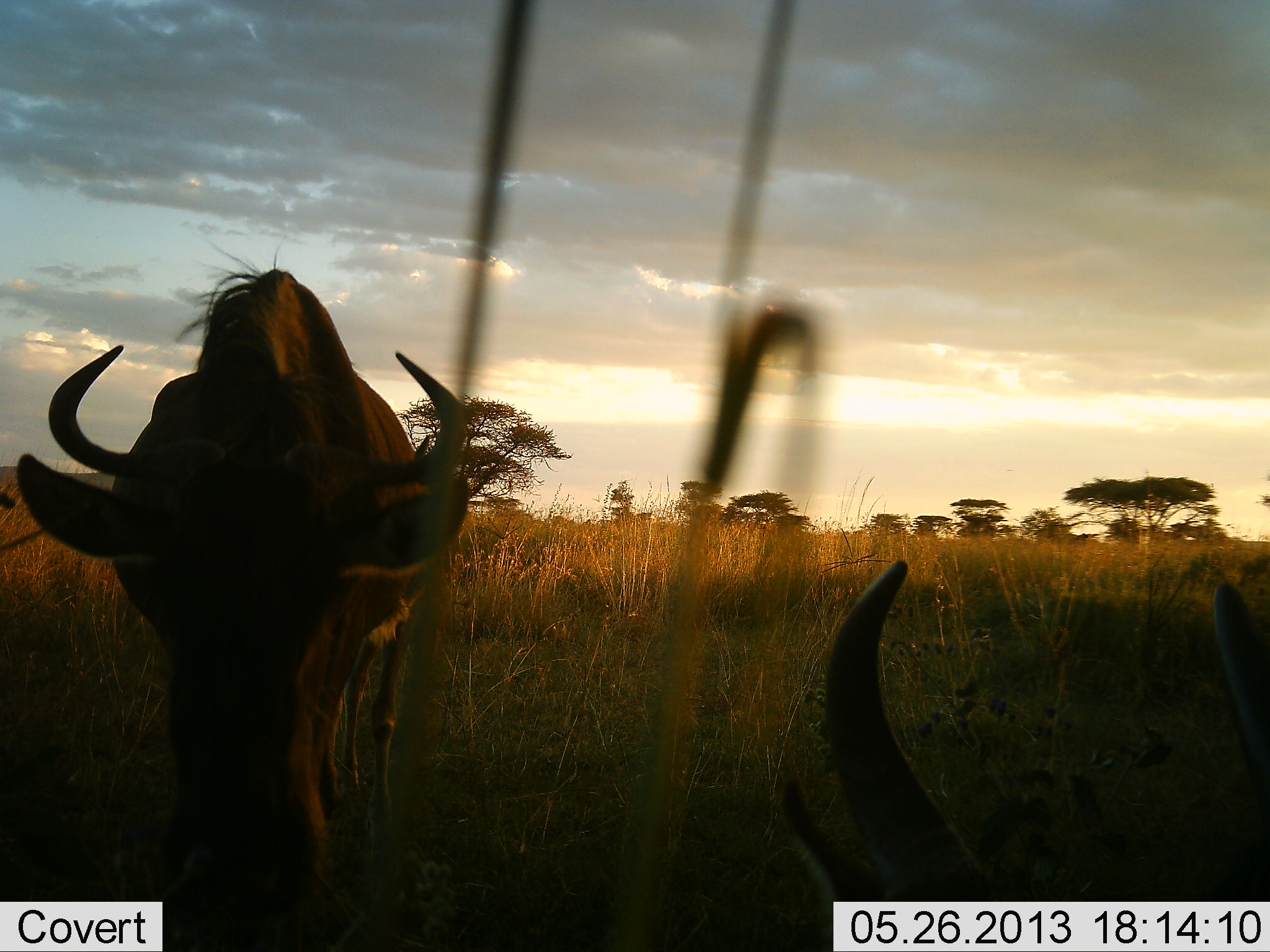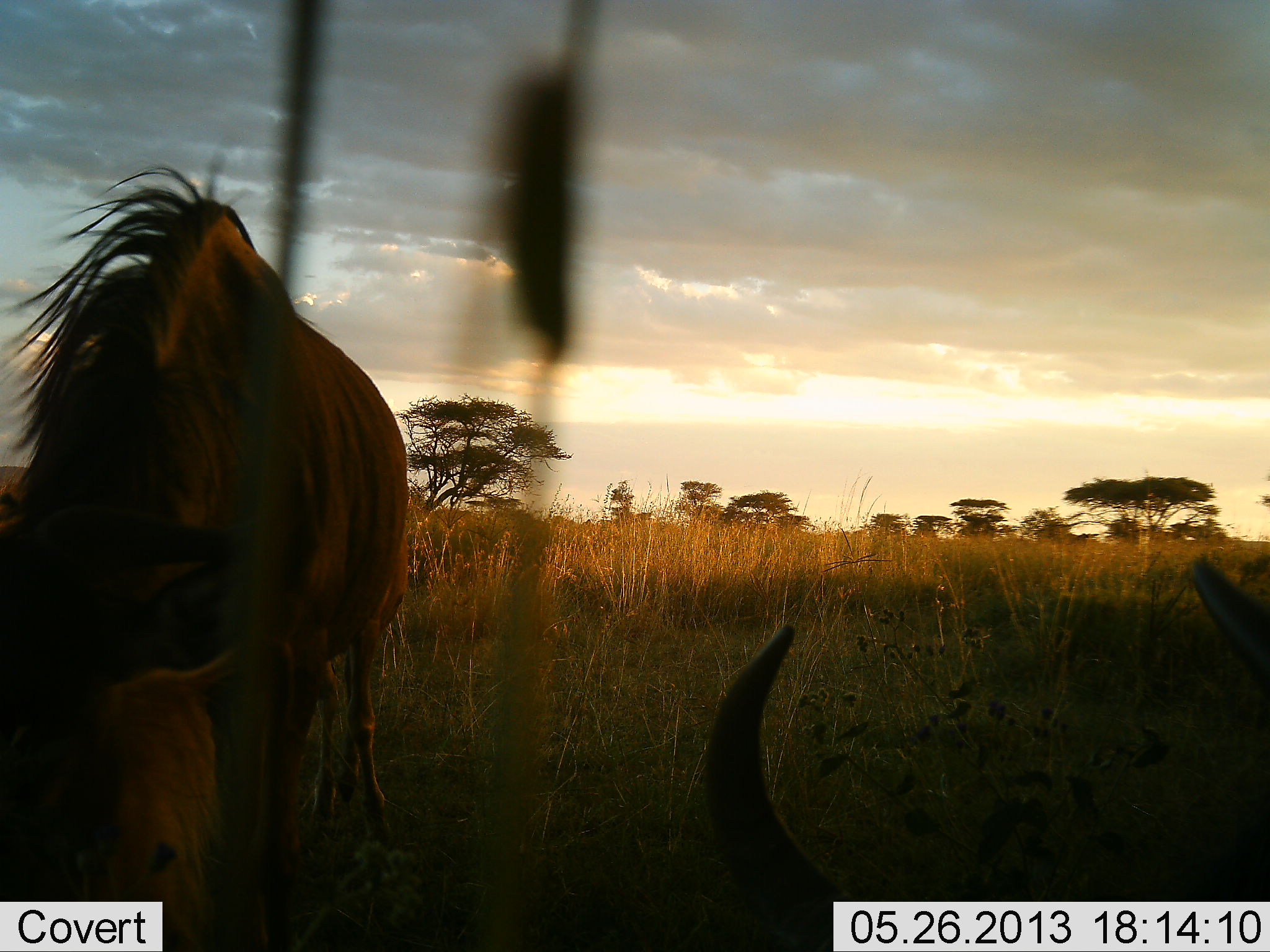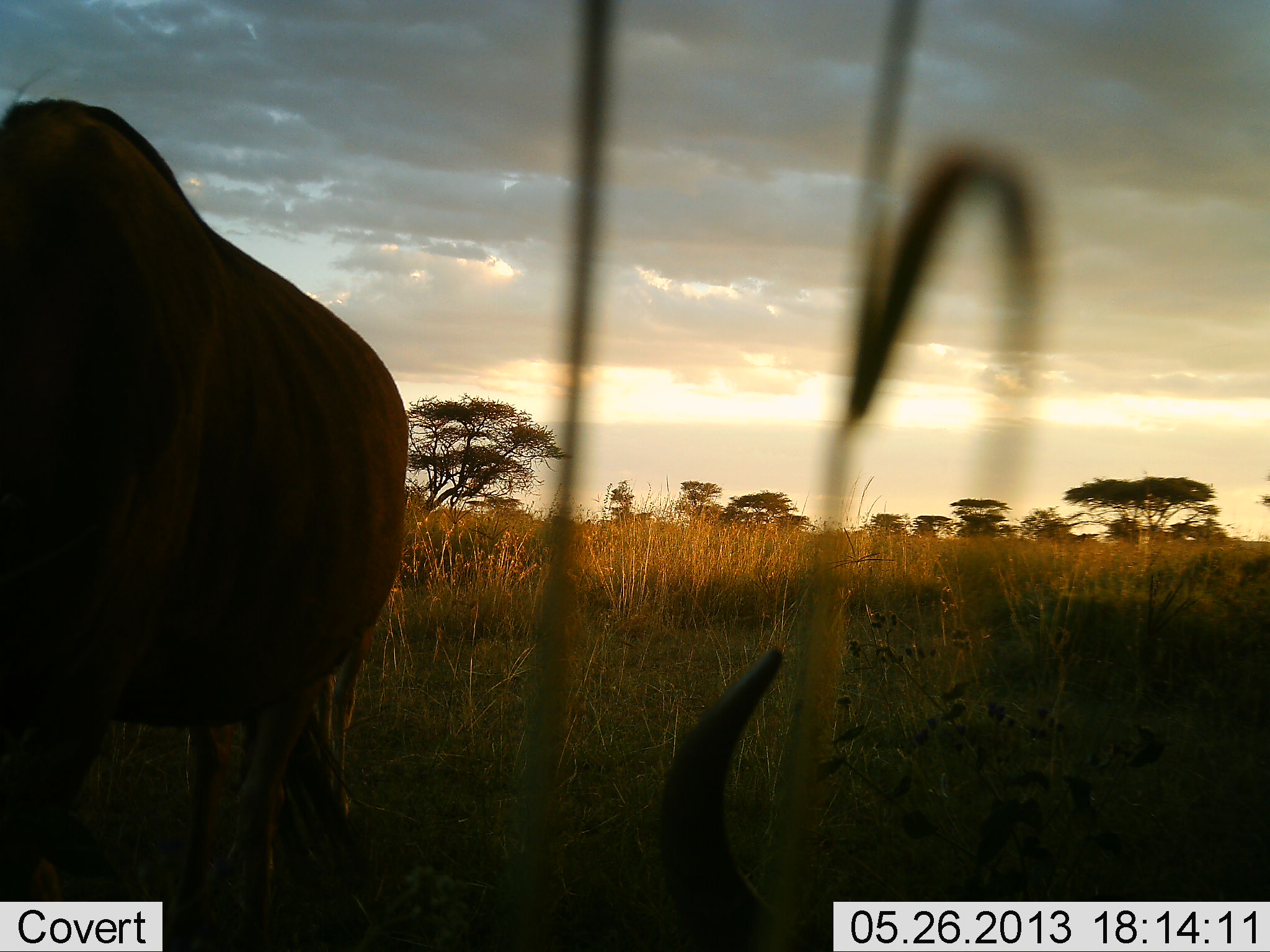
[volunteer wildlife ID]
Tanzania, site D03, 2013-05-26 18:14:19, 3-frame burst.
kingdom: Animalia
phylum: Chordata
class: Mammalia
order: Artiodactyla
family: Bovidae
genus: Connochaetes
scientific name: Connochaetes taurinus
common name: blue wildebeest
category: wildebeest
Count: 2.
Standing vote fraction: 29%.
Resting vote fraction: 81%.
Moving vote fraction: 48%.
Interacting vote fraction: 0%.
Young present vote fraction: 5%.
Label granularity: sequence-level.